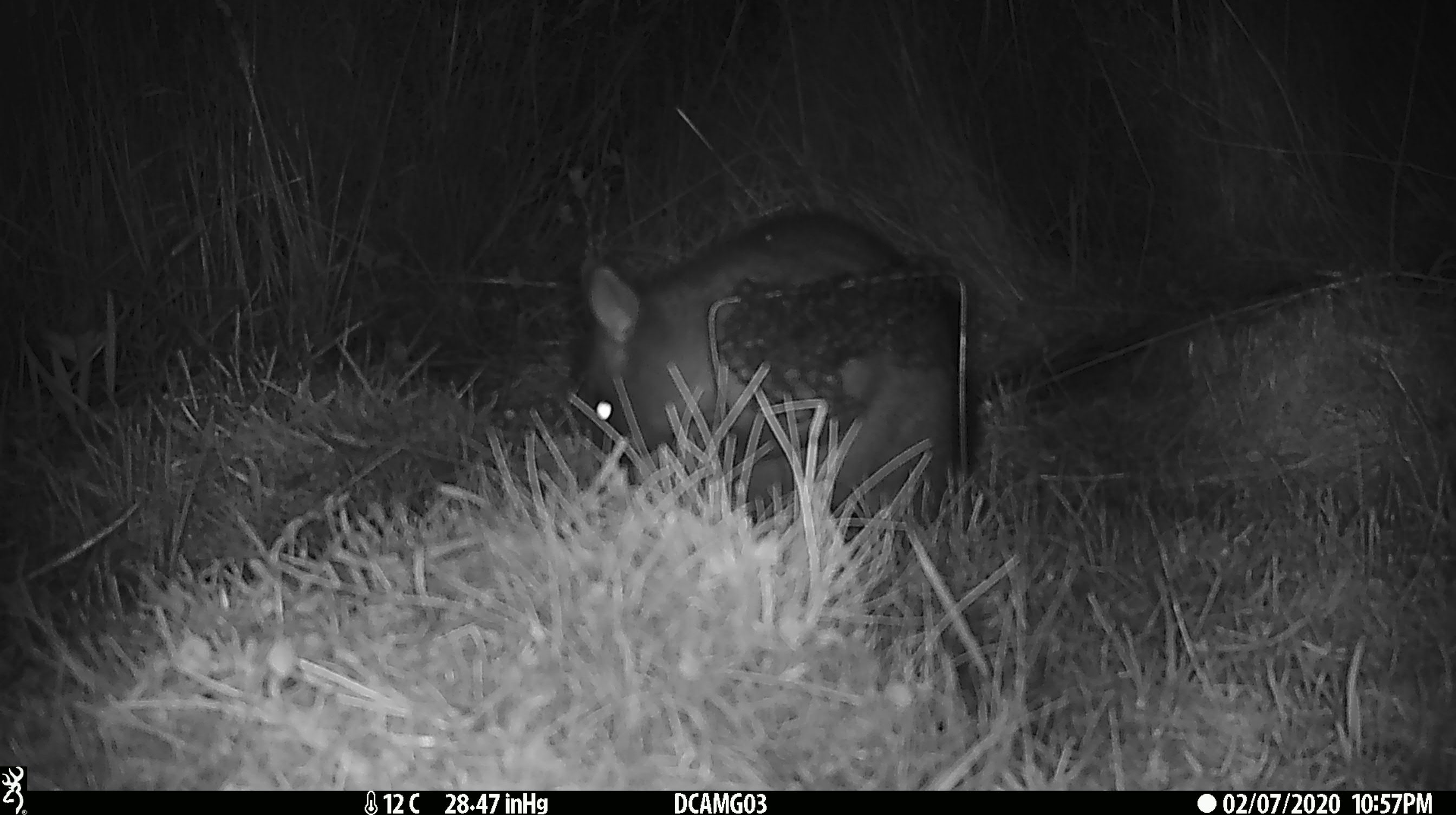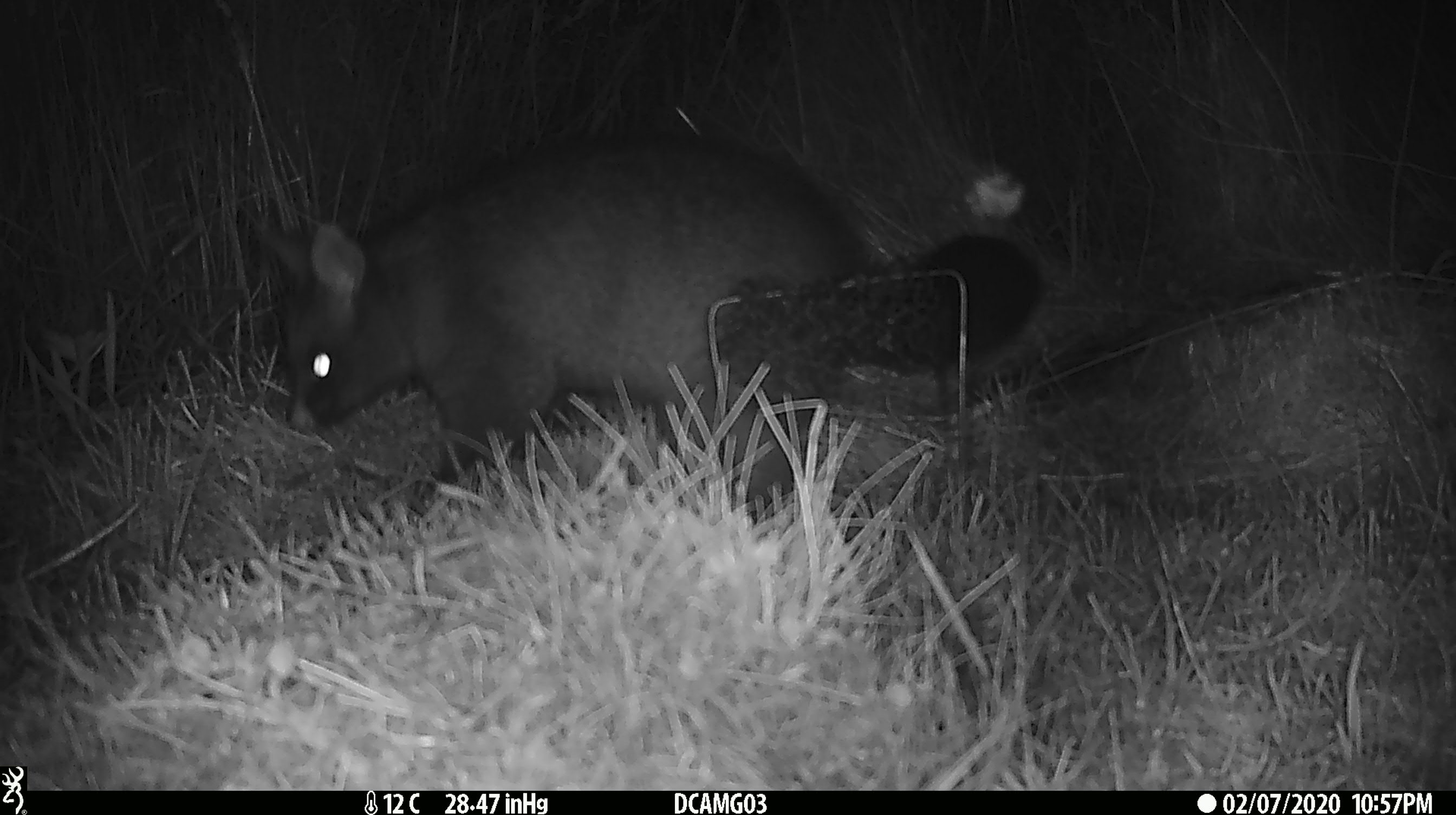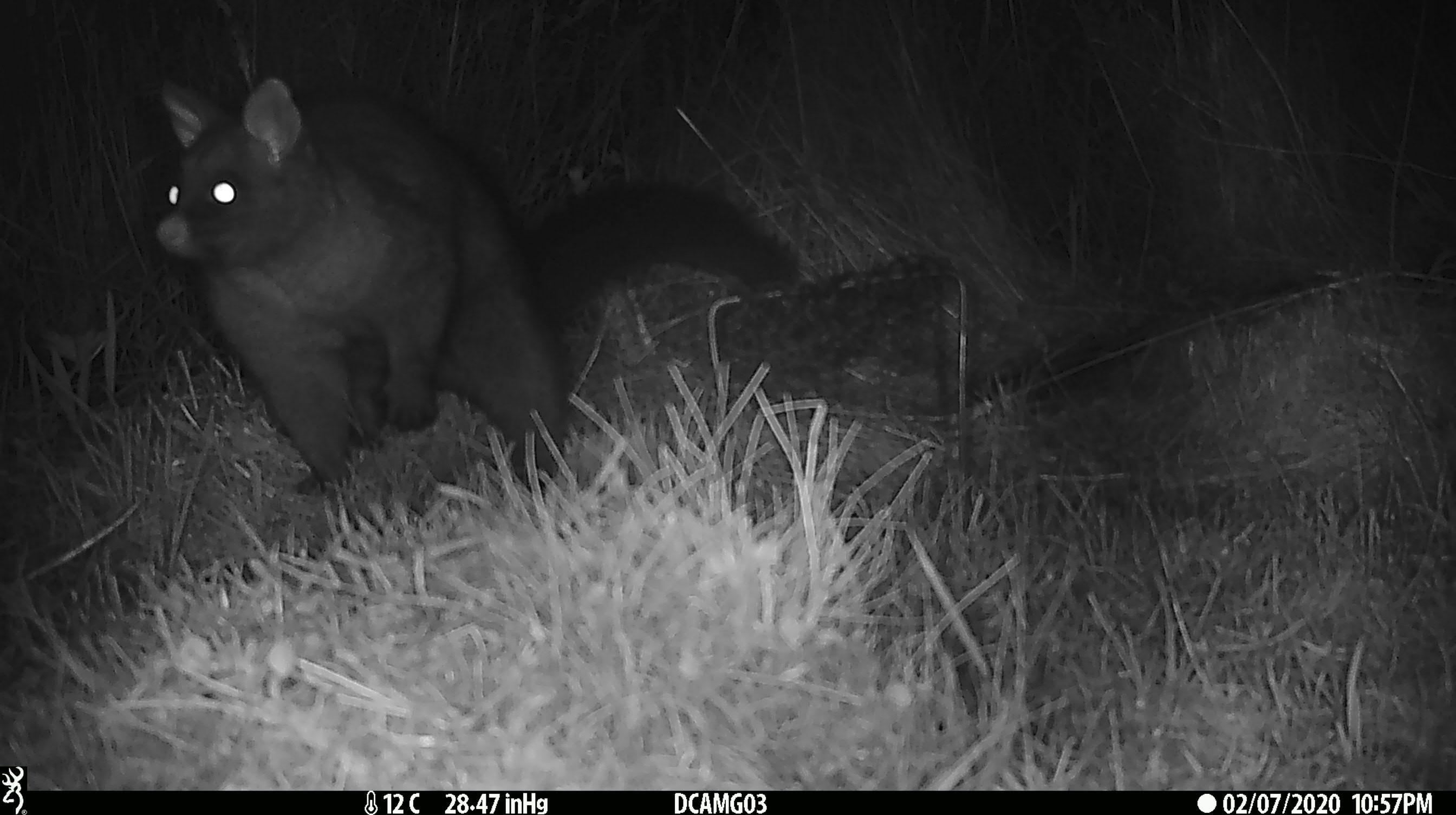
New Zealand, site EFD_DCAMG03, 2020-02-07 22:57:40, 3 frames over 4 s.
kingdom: Animalia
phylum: Chordata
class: Mammalia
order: Diprotodontia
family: Phalangeridae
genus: Trichosurus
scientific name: Trichosurus vulpecula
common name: common brushtail possum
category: possum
Possum (common brushtail possum) (Trichosurus vulpecula).